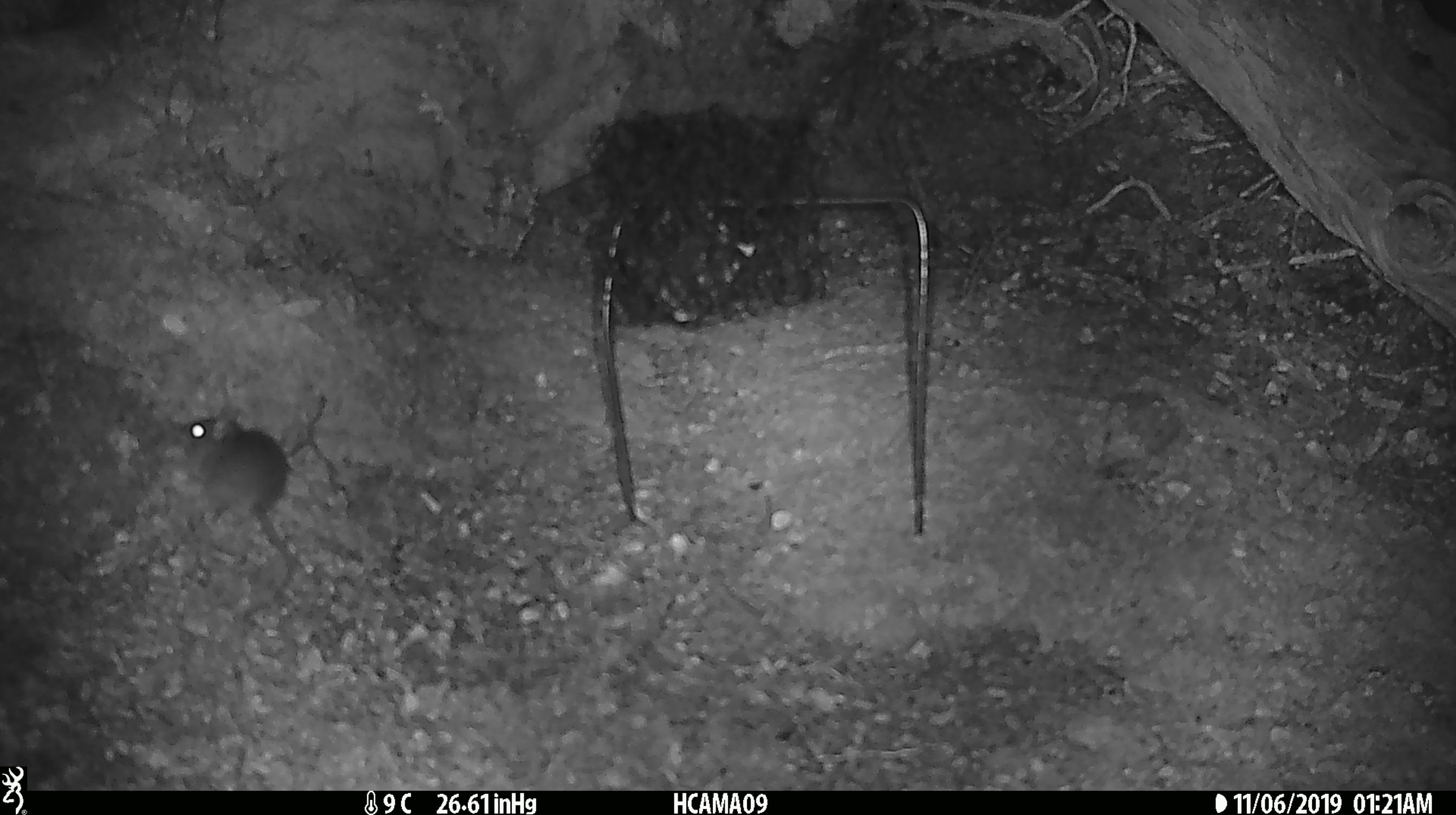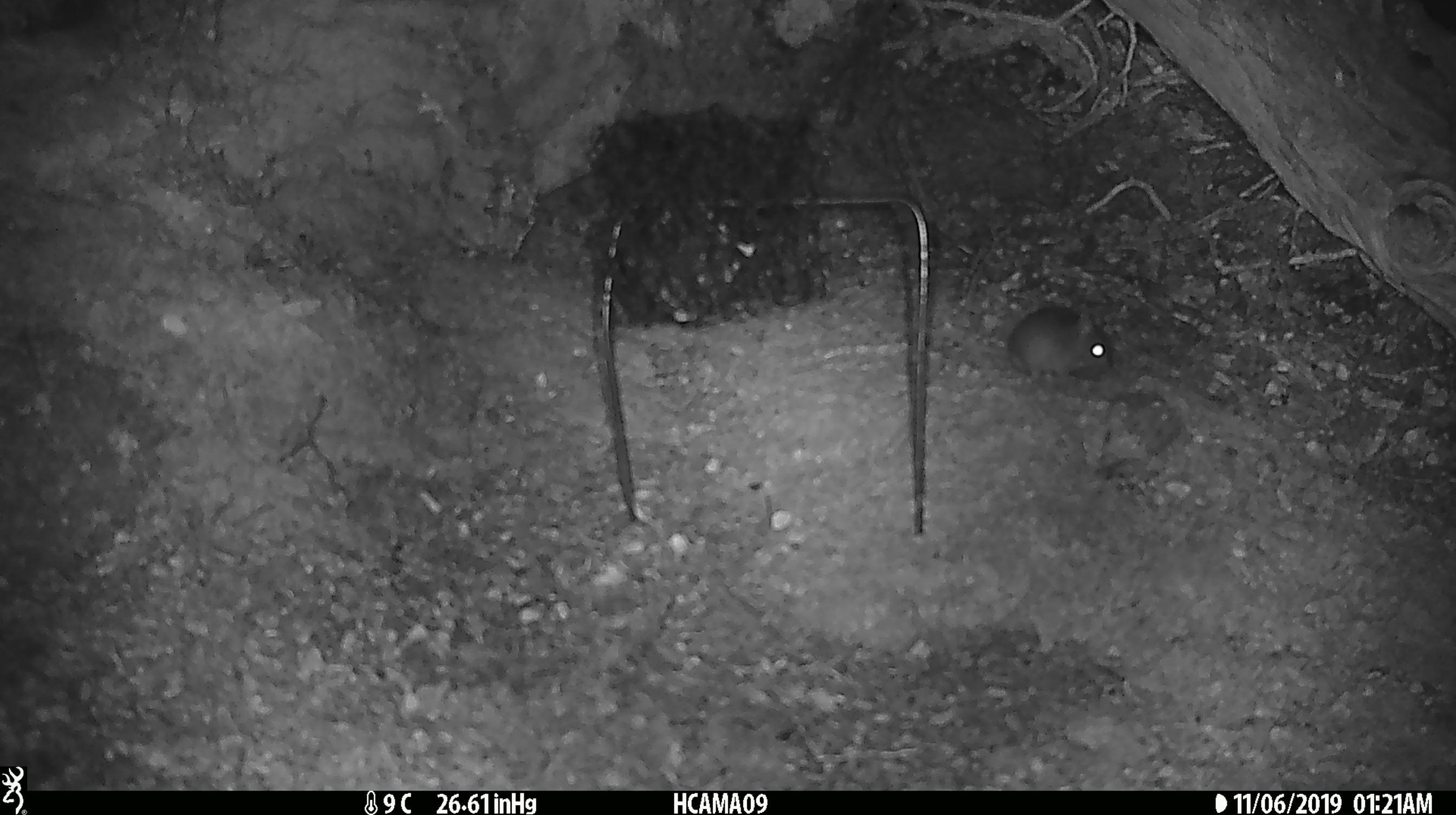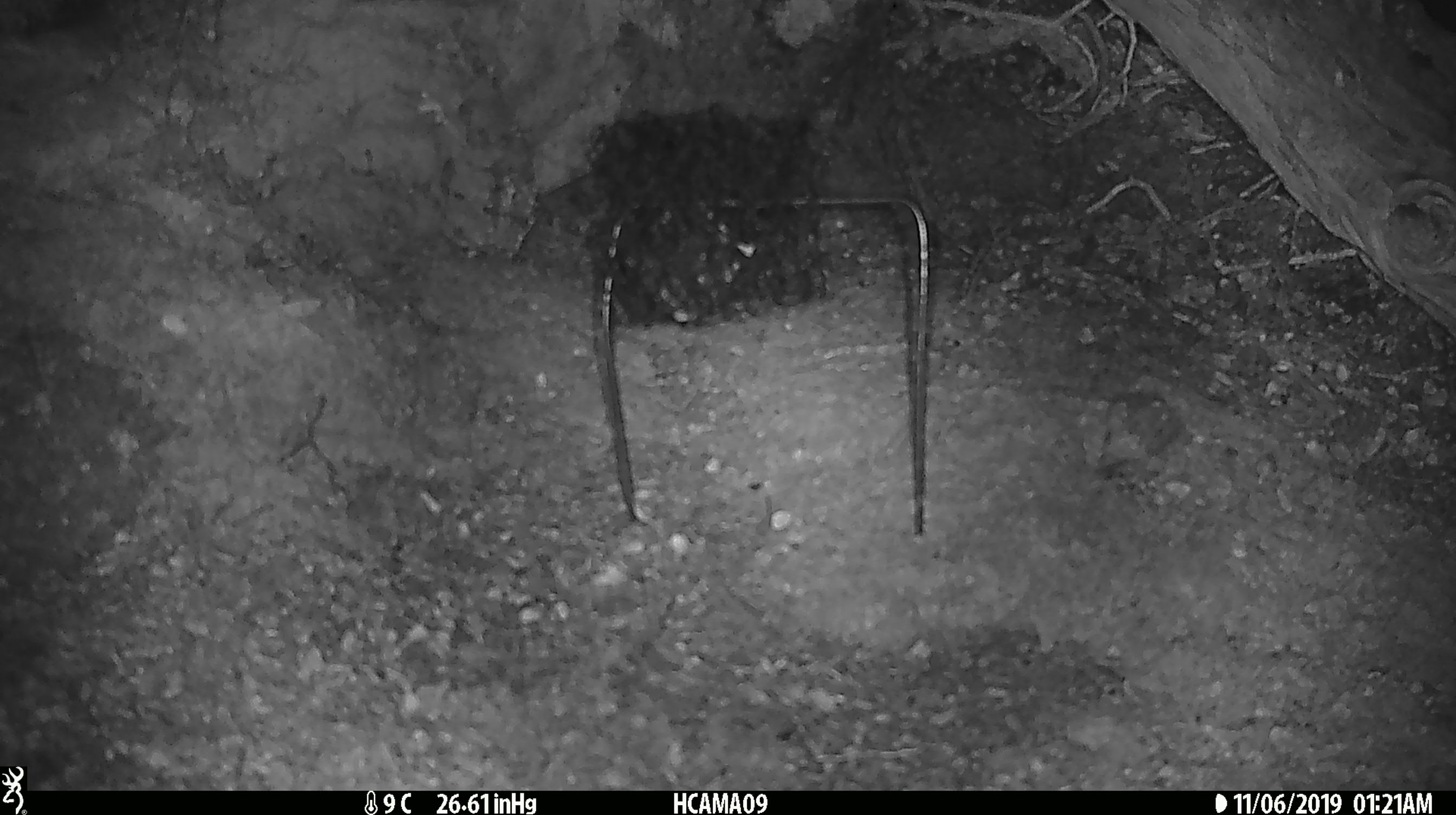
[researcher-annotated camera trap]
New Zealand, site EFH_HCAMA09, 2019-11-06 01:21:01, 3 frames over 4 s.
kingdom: Animalia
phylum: Chordata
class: Mammalia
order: Rodentia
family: Muridae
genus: Mus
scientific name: Mus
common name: mouse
Mouse (Mus).